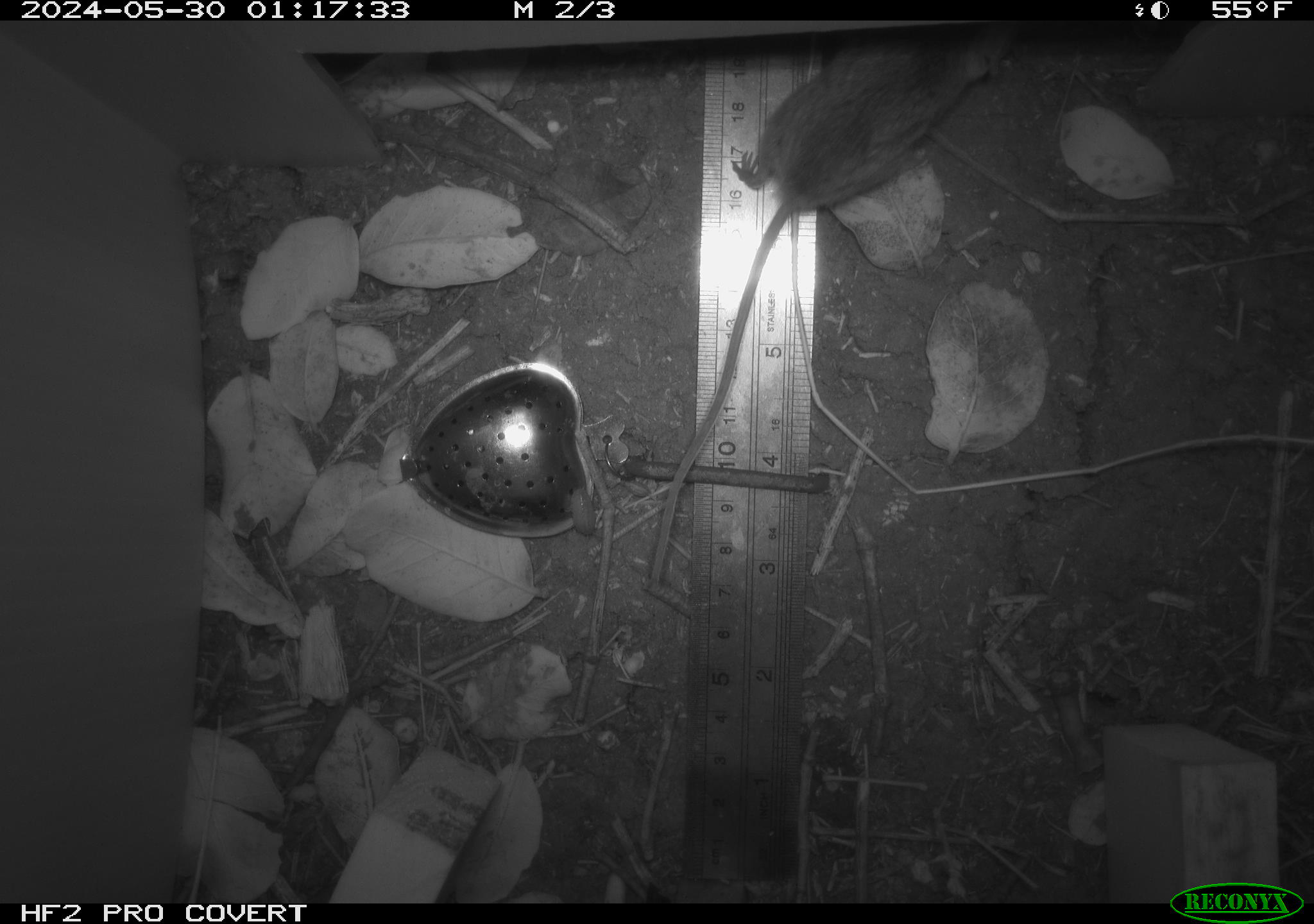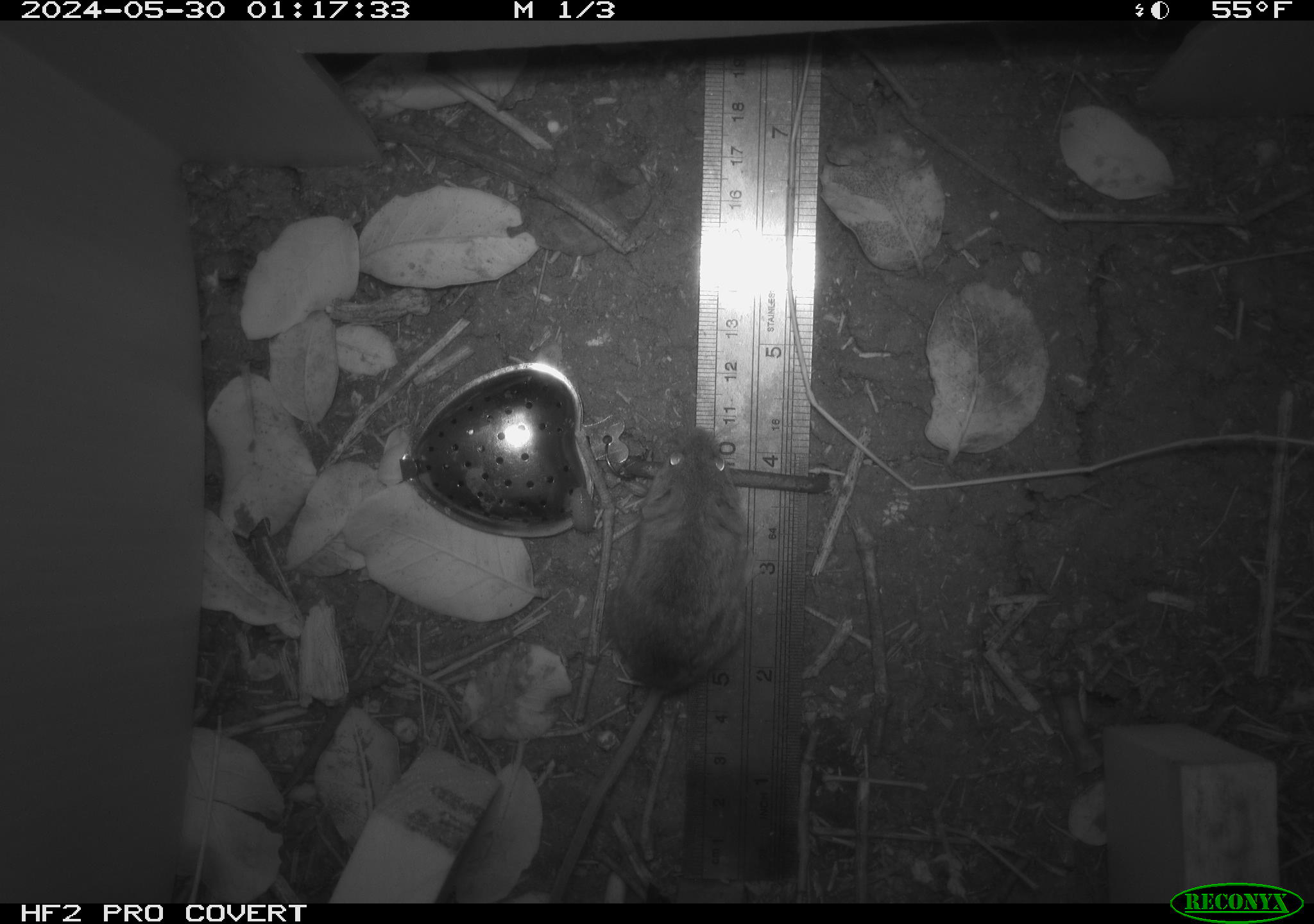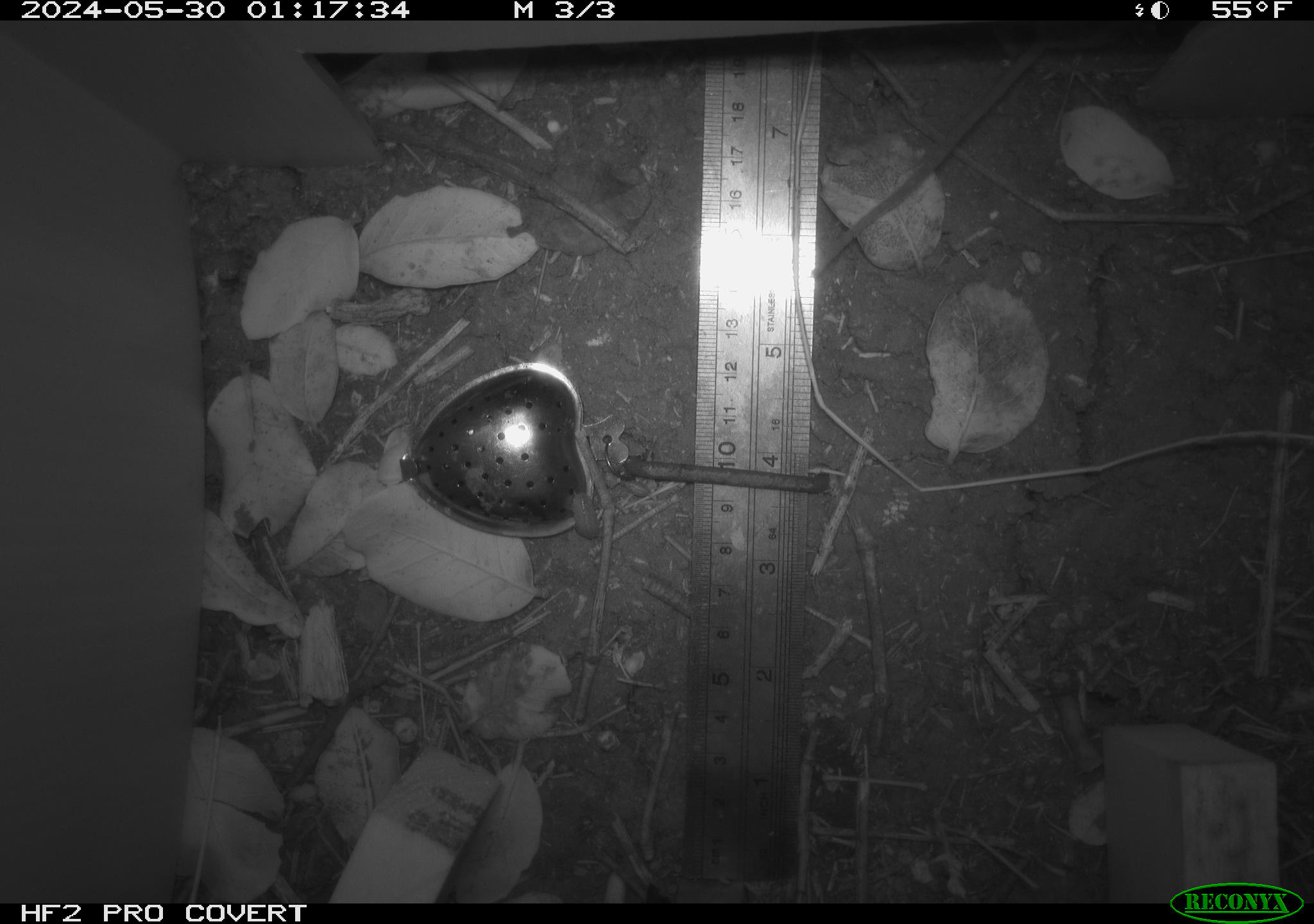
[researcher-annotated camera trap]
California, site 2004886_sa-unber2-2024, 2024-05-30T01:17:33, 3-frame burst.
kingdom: Animalia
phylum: Chordata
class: Mammalia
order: Rodentia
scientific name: Rodentia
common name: mouse species